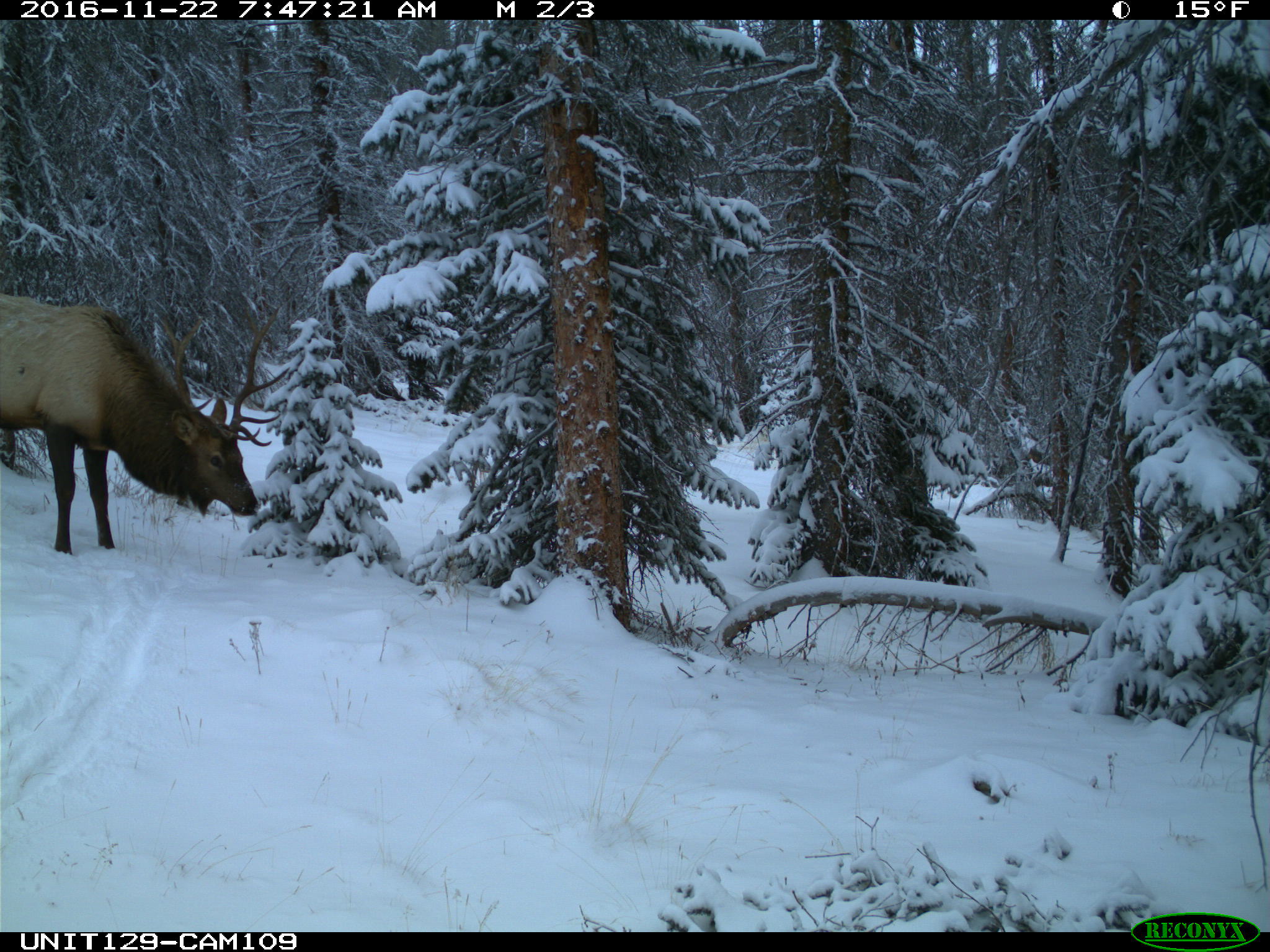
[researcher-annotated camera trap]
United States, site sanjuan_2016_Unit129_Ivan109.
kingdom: Animalia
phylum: Chordata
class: Mammalia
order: Artiodactyla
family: Cervidae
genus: Cervus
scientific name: Cervus elaphus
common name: red deer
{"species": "Cervus elaphus (red deer)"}